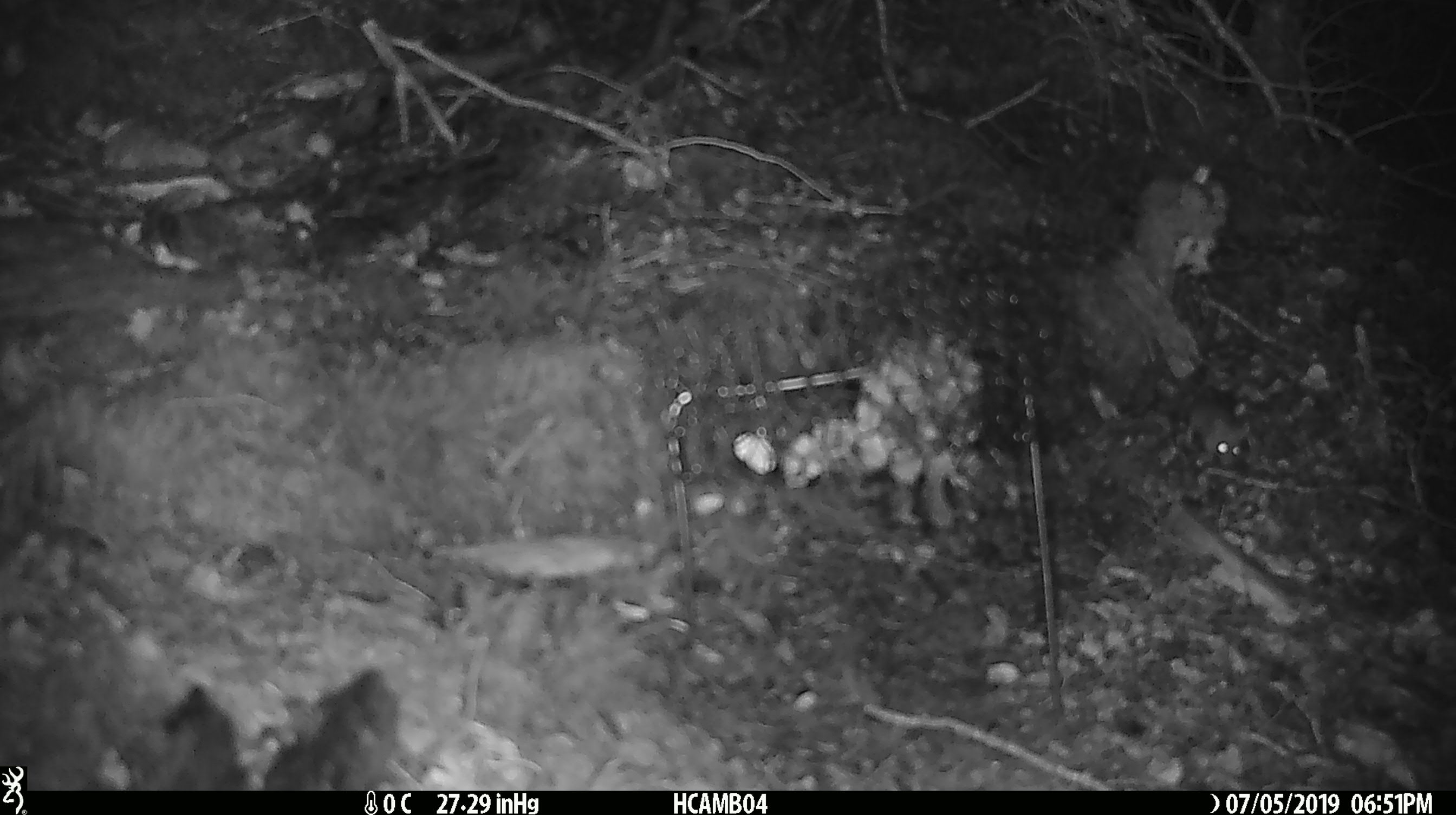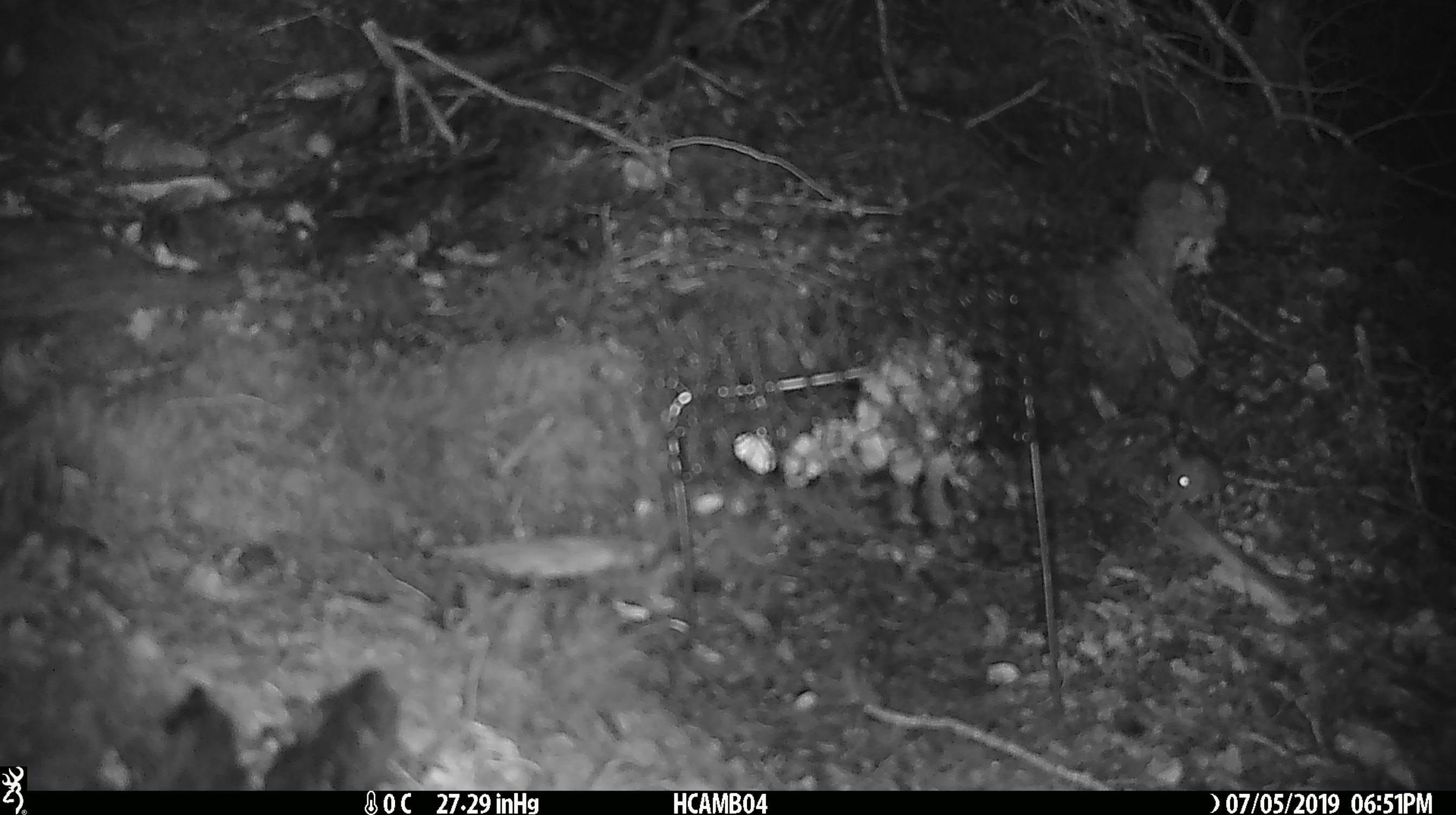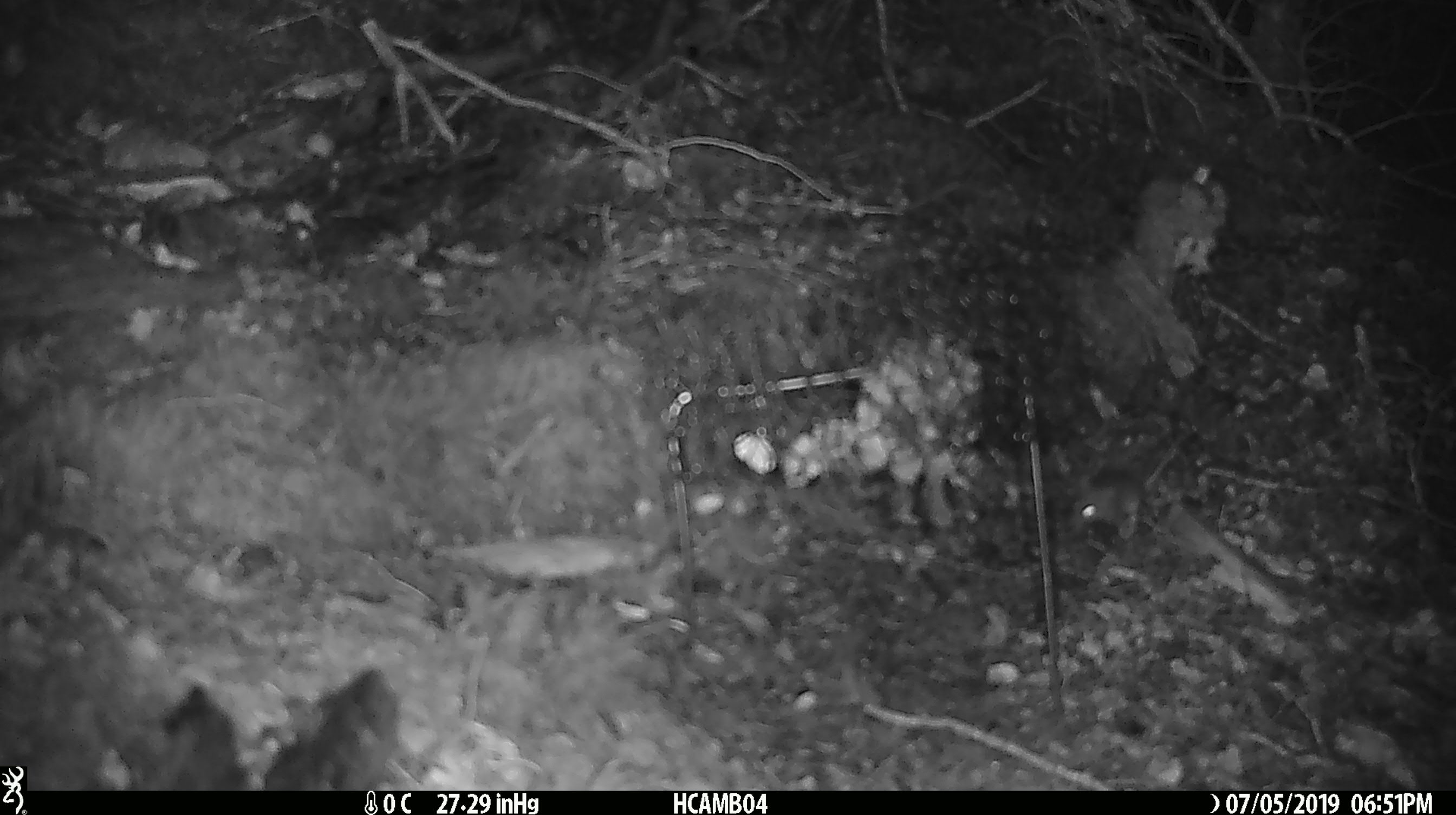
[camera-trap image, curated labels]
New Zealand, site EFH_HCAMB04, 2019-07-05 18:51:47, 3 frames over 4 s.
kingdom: Animalia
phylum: Chordata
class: Mammalia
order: Rodentia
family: Muridae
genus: Mus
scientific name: Mus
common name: mouse